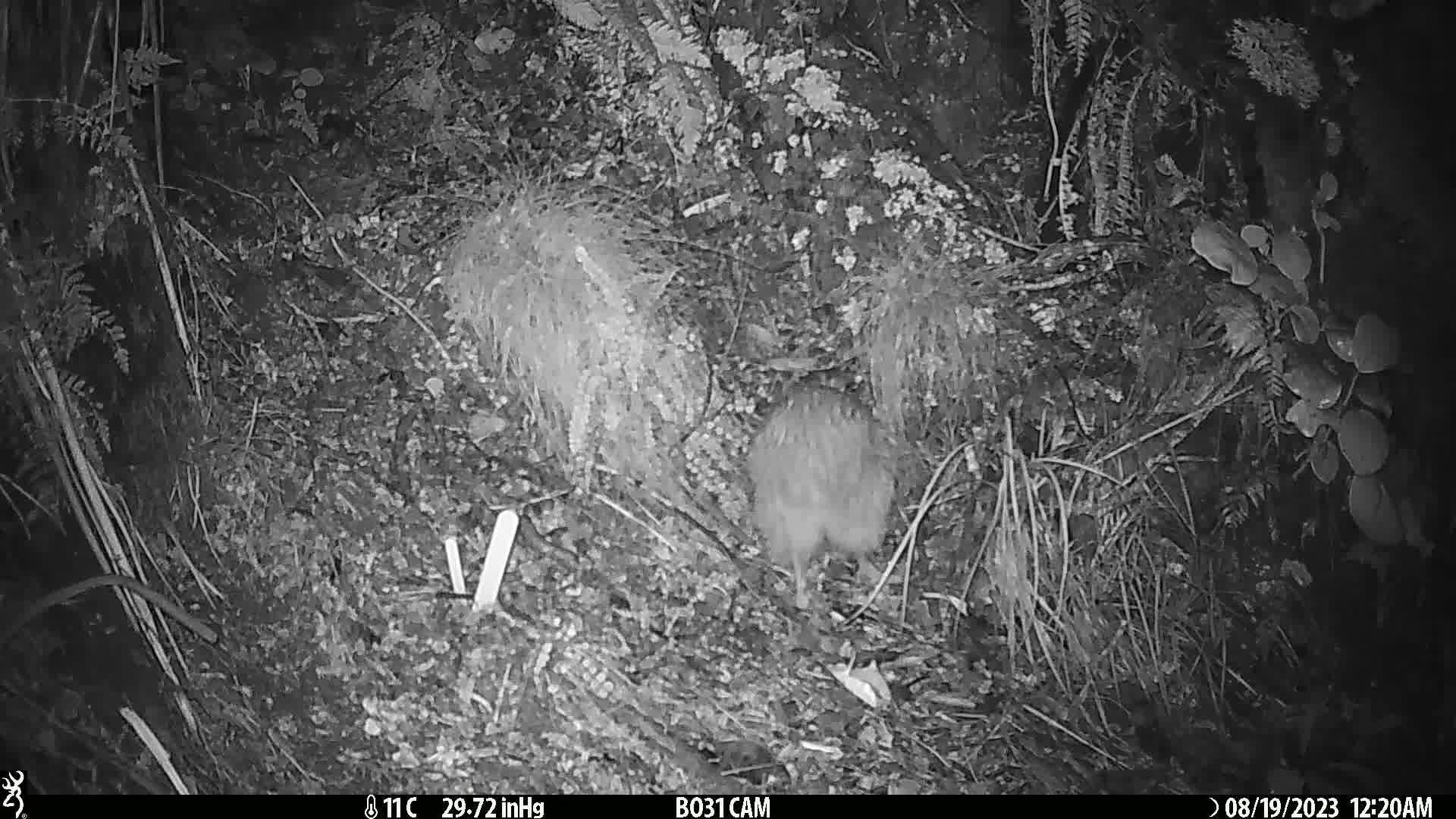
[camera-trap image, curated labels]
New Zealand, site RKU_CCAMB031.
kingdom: Animalia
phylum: Chordata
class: Aves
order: Apterygiformes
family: Apterygidae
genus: Apteryx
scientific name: Apteryx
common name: kiwi